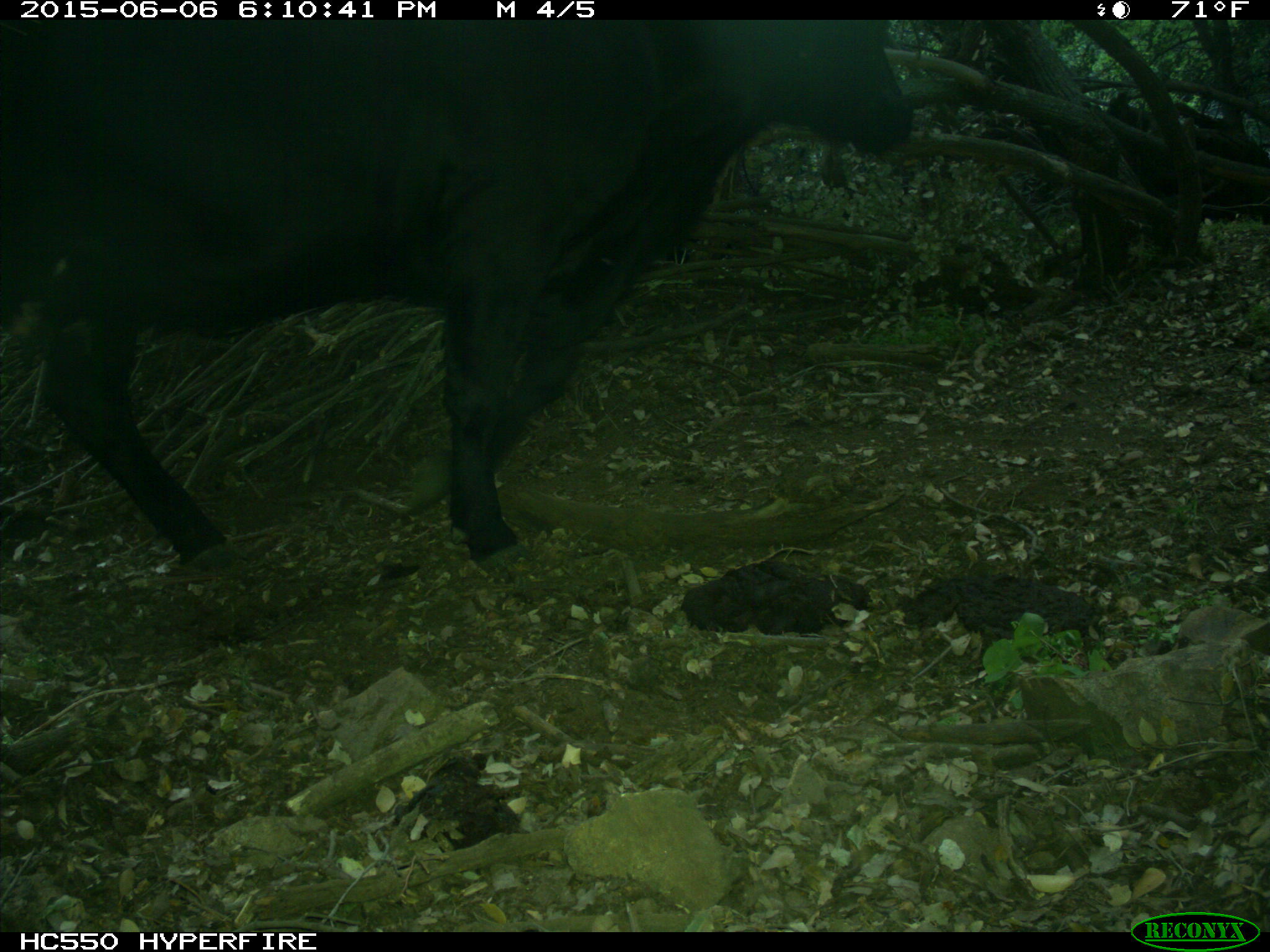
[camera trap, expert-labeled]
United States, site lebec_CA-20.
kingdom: Animalia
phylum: Chordata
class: Mammalia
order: Artiodactyla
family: Bovidae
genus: Bos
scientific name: Bos taurus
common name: domestic cow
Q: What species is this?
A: Bos taurus (domestic cow).